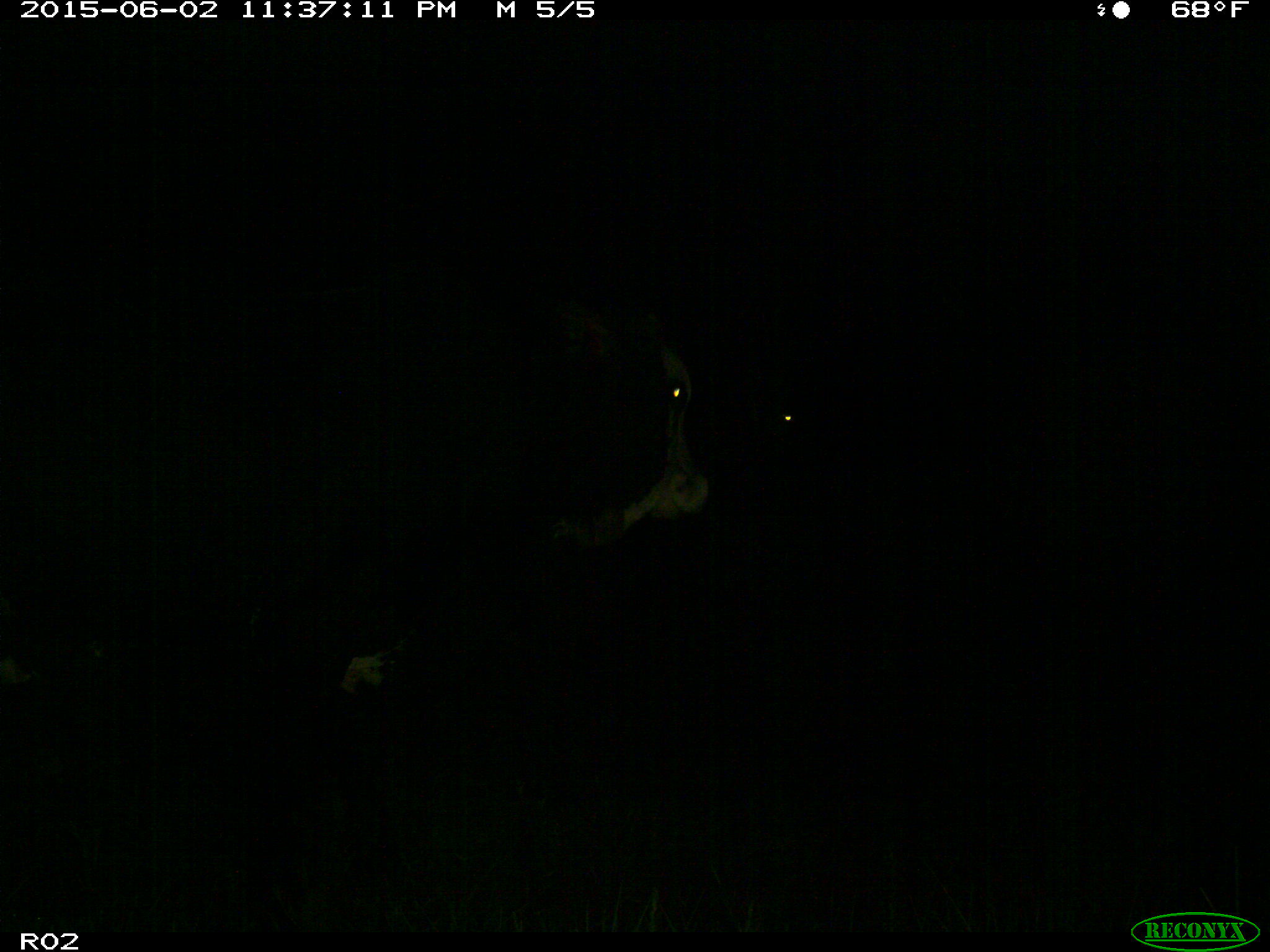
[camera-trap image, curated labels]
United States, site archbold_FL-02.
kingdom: Animalia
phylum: Chordata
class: Mammalia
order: Artiodactyla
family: Bovidae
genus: Bos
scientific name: Bos taurus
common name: domestic cow